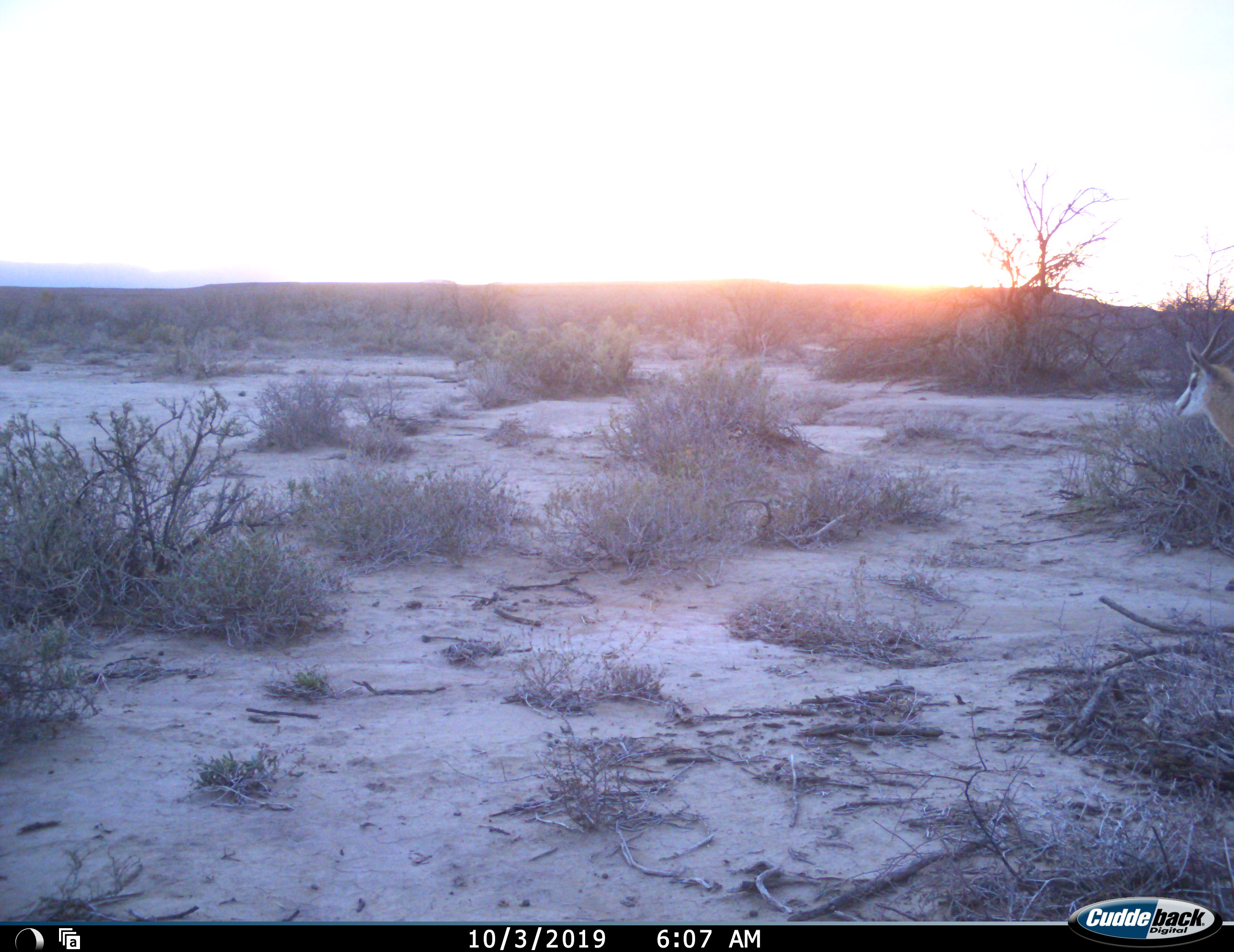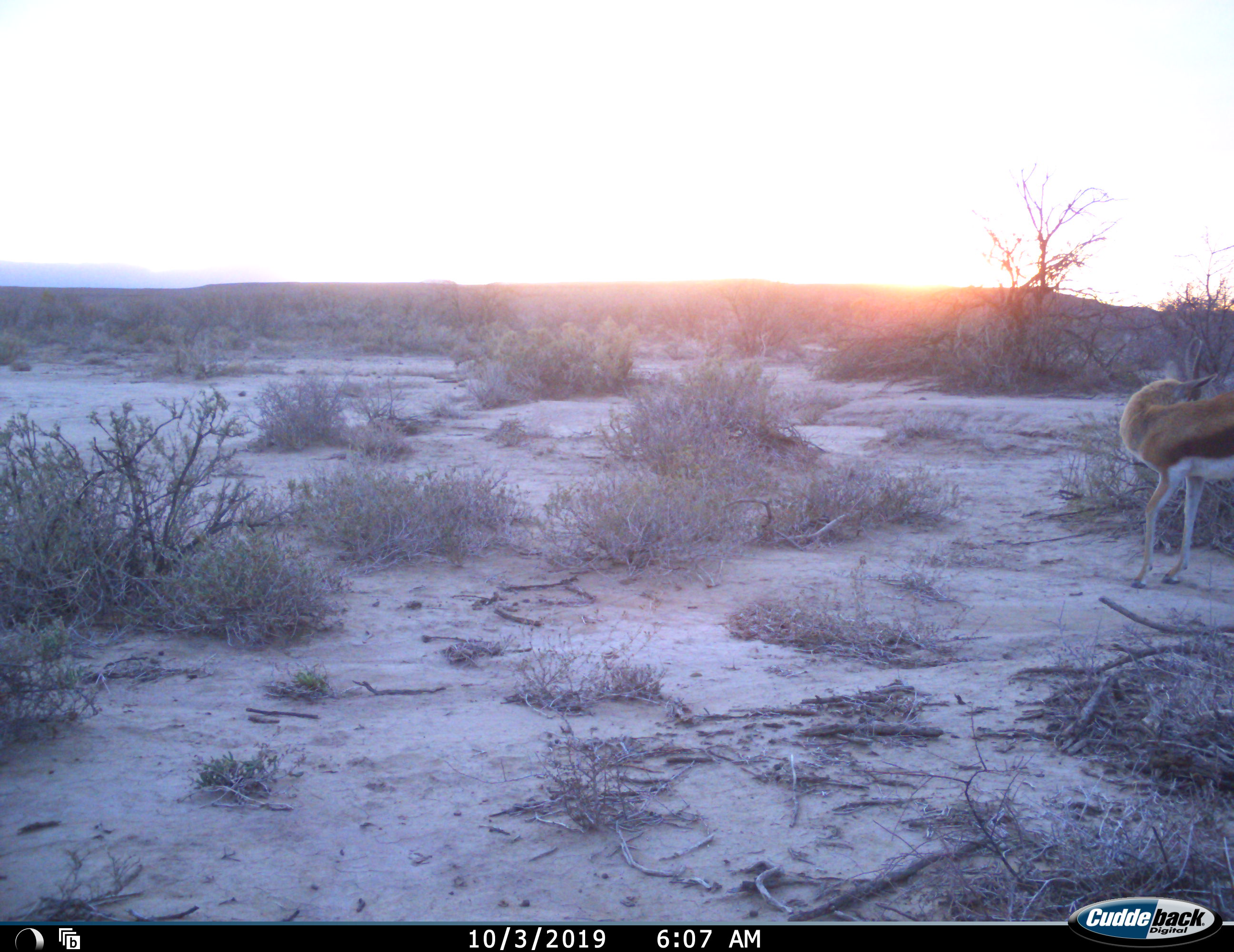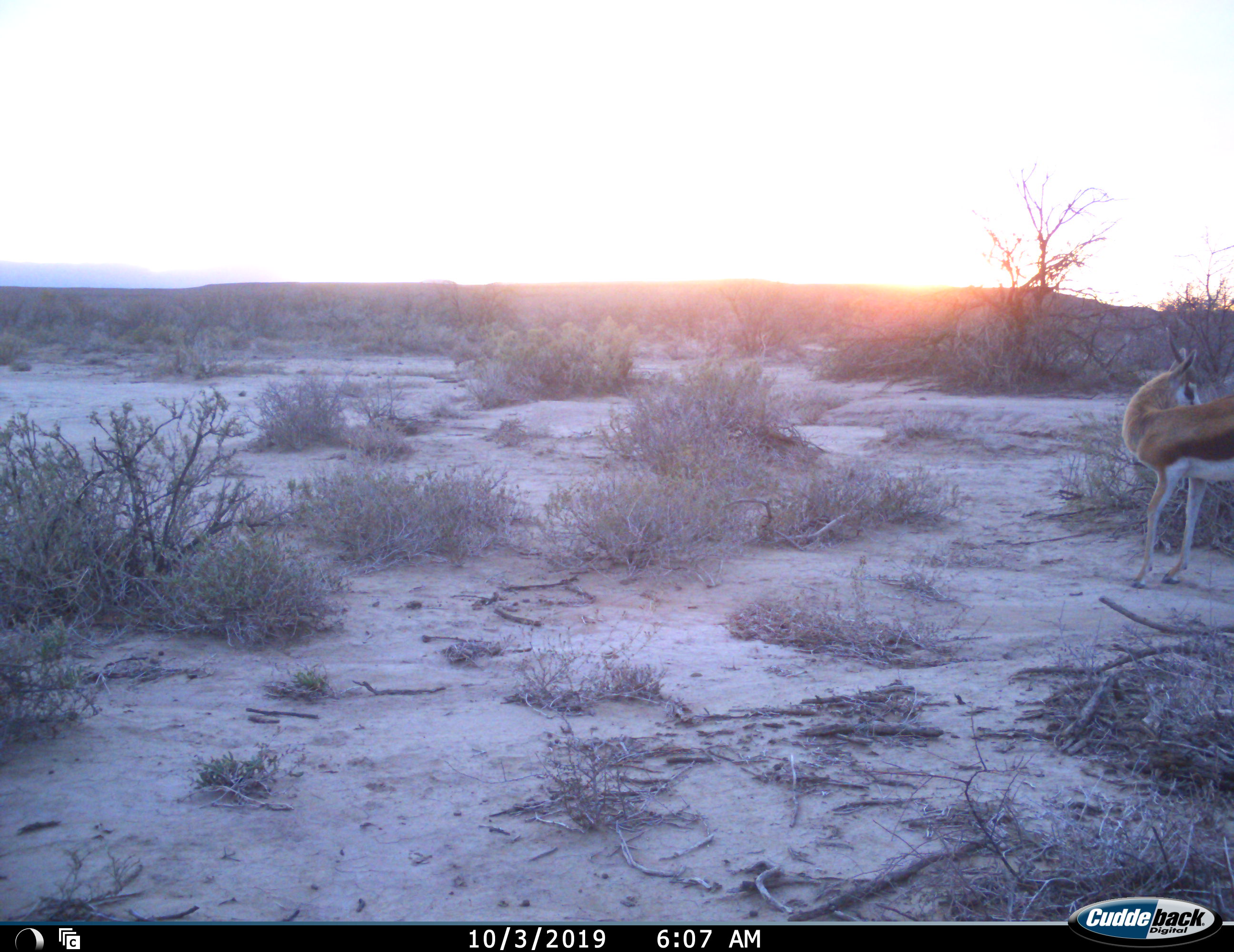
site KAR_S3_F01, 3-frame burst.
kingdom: Animalia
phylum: Chordata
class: Mammalia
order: Artiodactyla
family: Bovidae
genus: Antidorcas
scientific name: Antidorcas marsupialis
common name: springbok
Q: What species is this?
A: Springbok (Antidorcas marsupialis).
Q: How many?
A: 1.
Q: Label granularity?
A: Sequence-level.